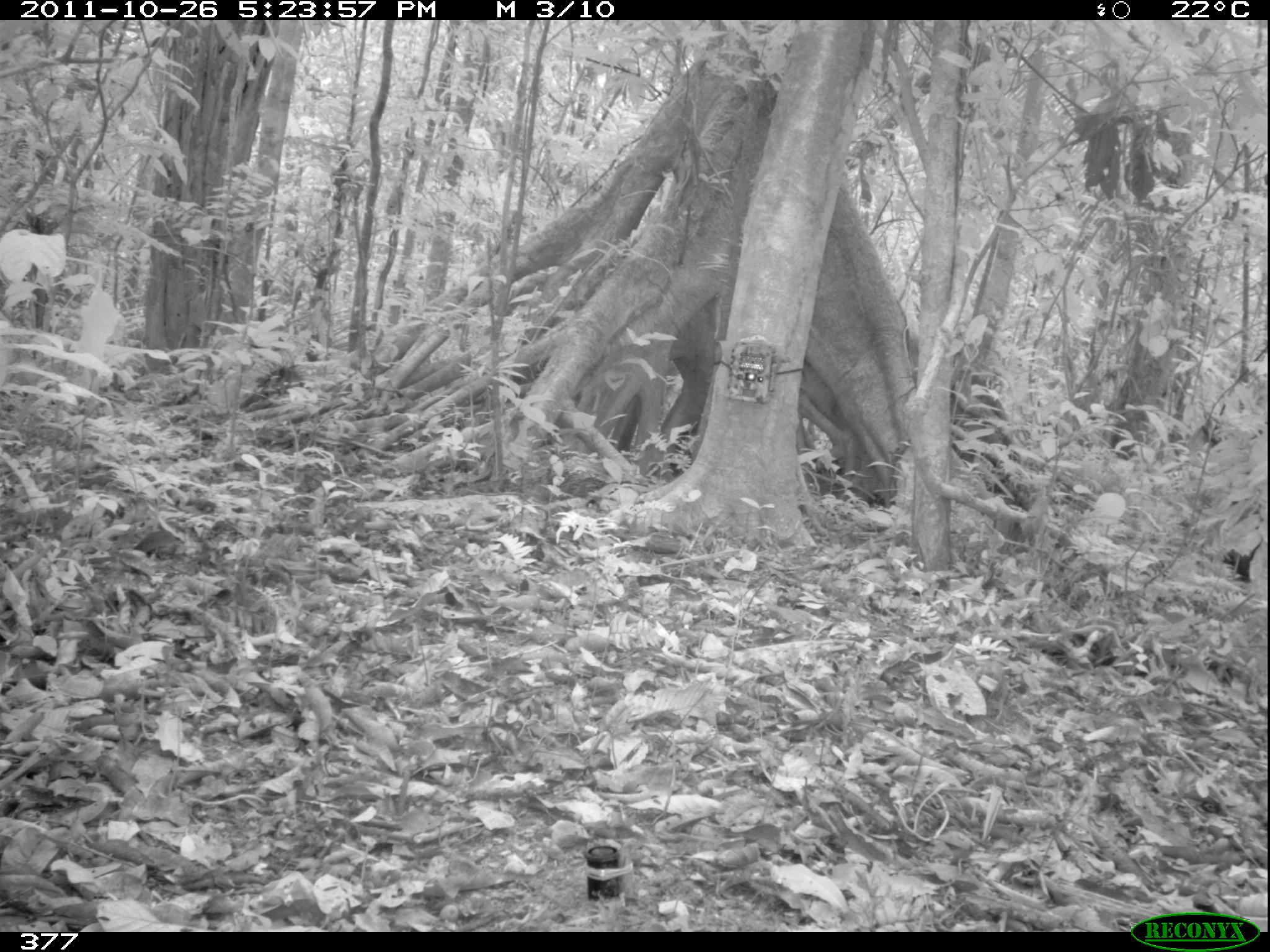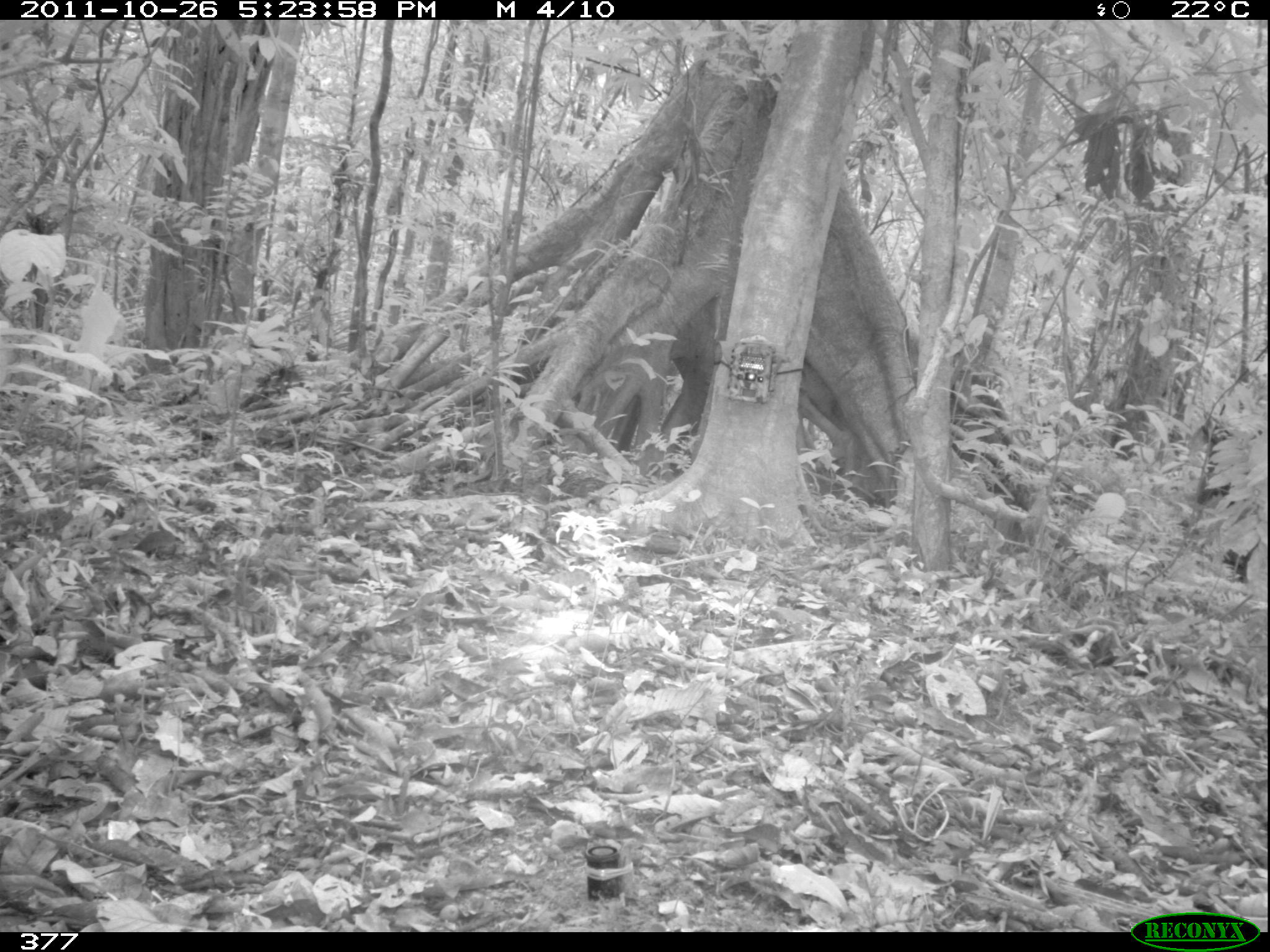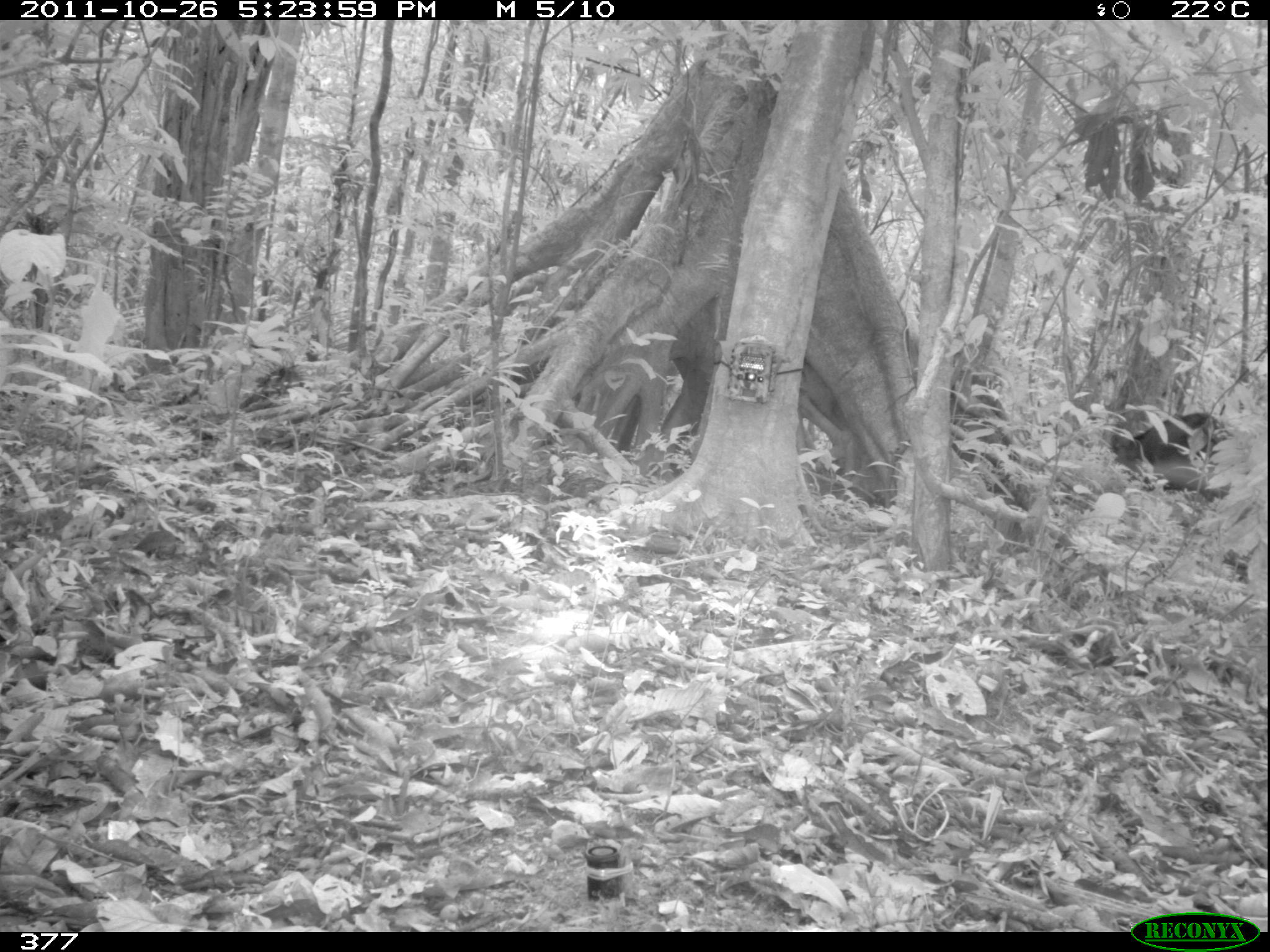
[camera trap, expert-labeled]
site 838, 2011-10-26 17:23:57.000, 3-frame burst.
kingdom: Animalia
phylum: Chordata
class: Mammalia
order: Artiodactyla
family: Tayassuidae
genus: Tayassu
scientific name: Tayassu pecari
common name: white-lipped peccary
Tayassu pecari (white-lipped peccary).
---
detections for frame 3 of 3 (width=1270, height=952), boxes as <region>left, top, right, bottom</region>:
tayassu pecari: <region>1106, 409, 1234, 506</region>